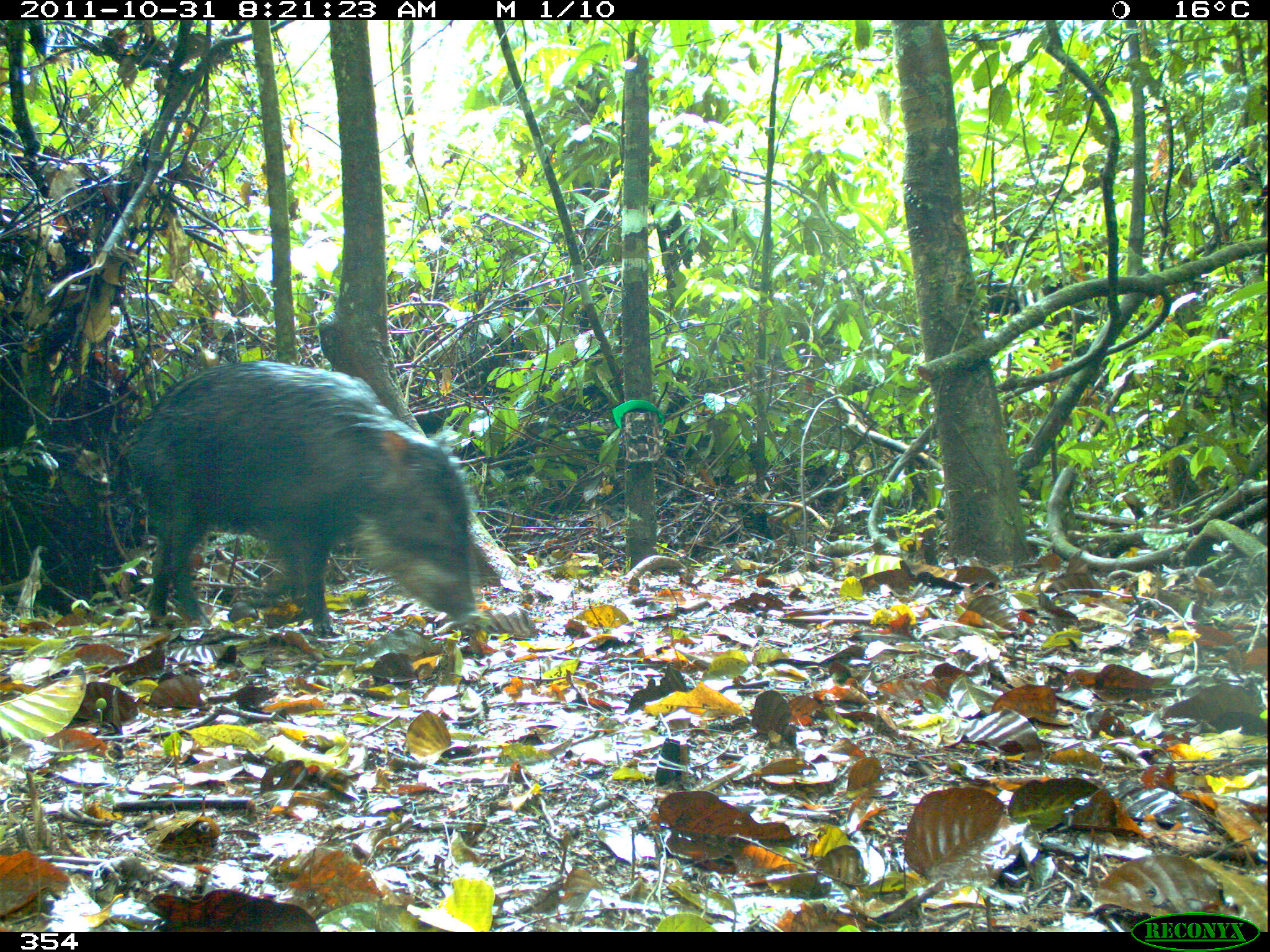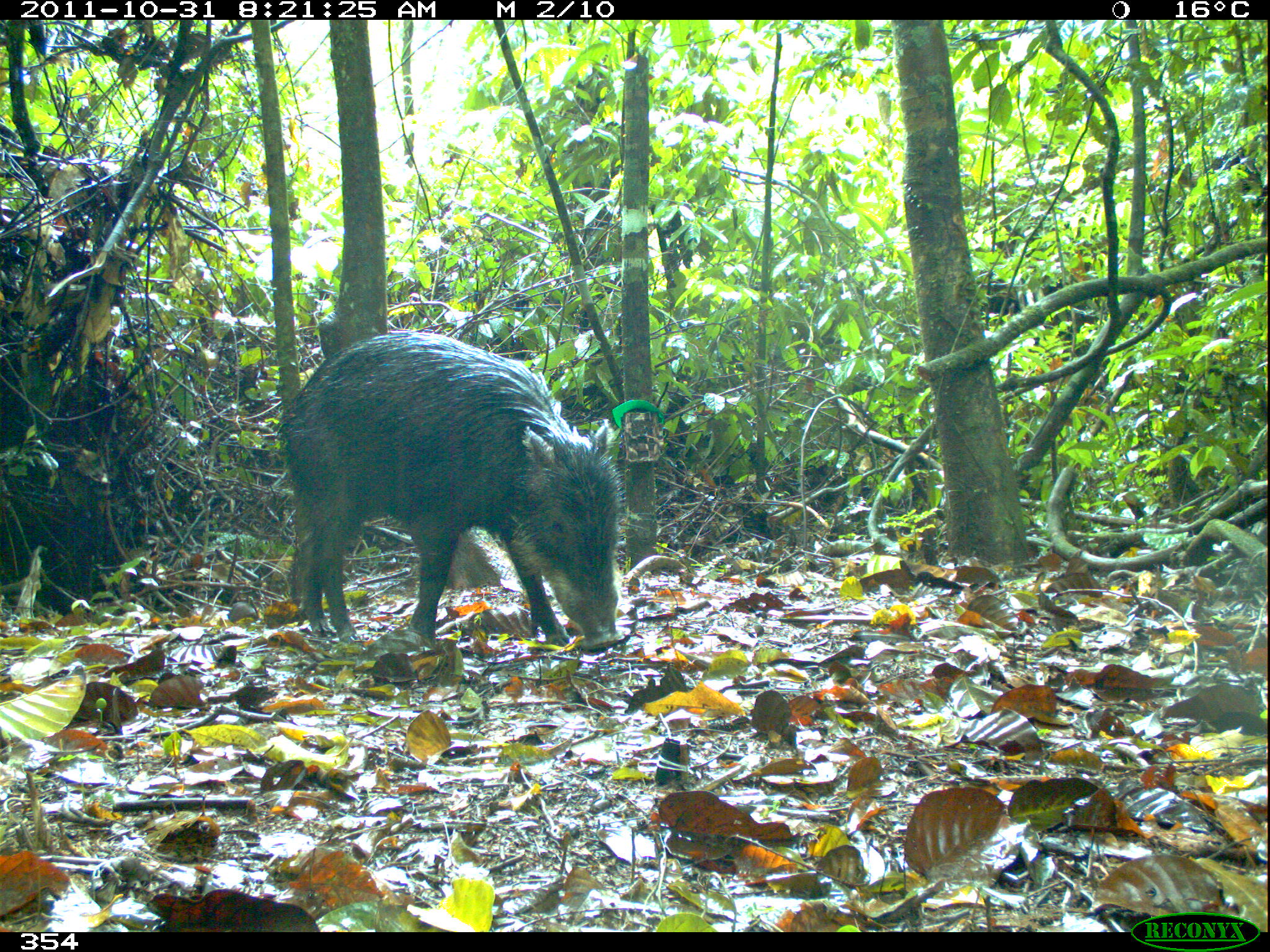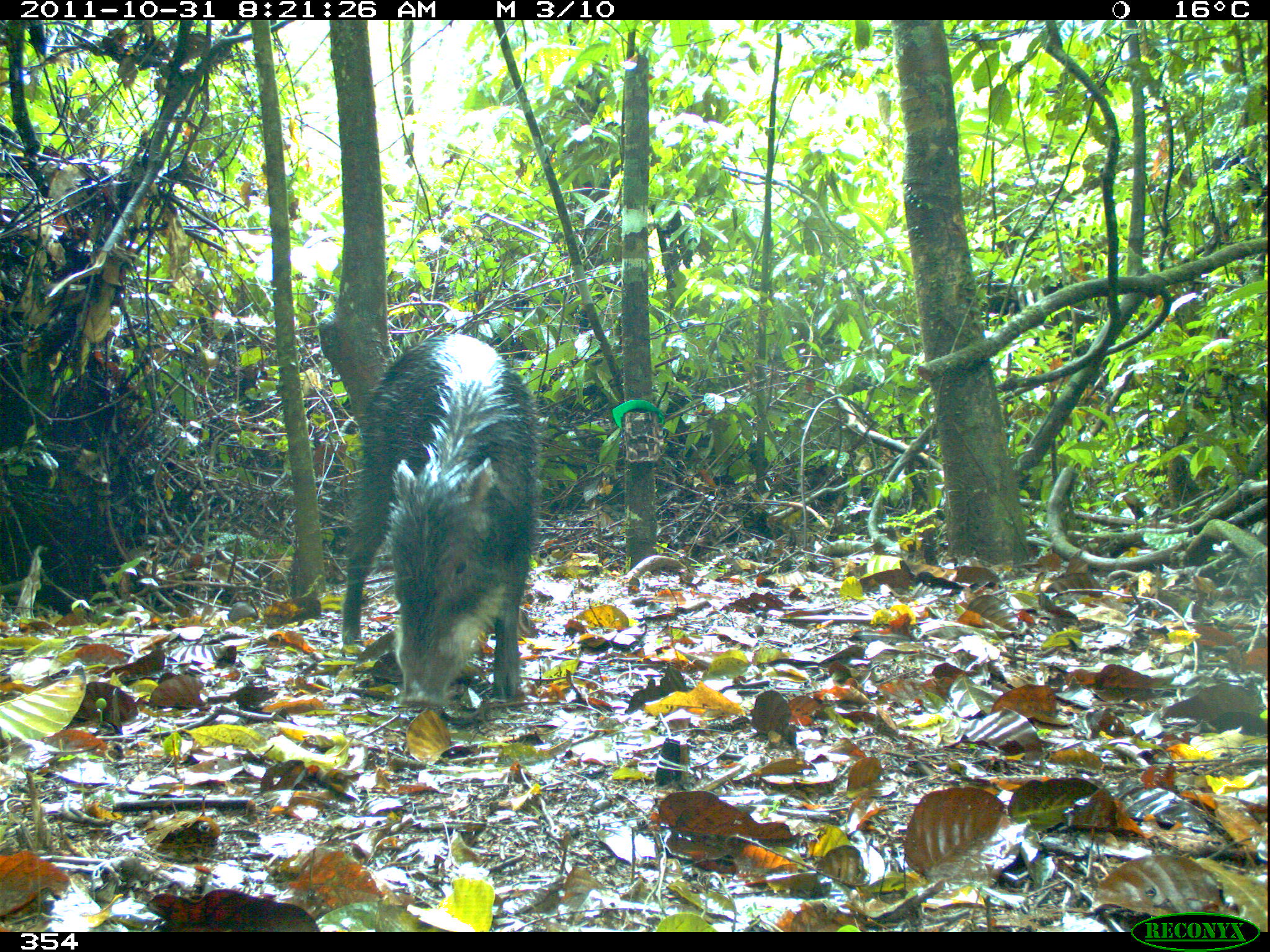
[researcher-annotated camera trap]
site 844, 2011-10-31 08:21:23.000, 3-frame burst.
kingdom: Animalia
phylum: Chordata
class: Mammalia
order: Artiodactyla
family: Tayassuidae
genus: Tayassu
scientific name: Tayassu pecari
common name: white-lipped peccary